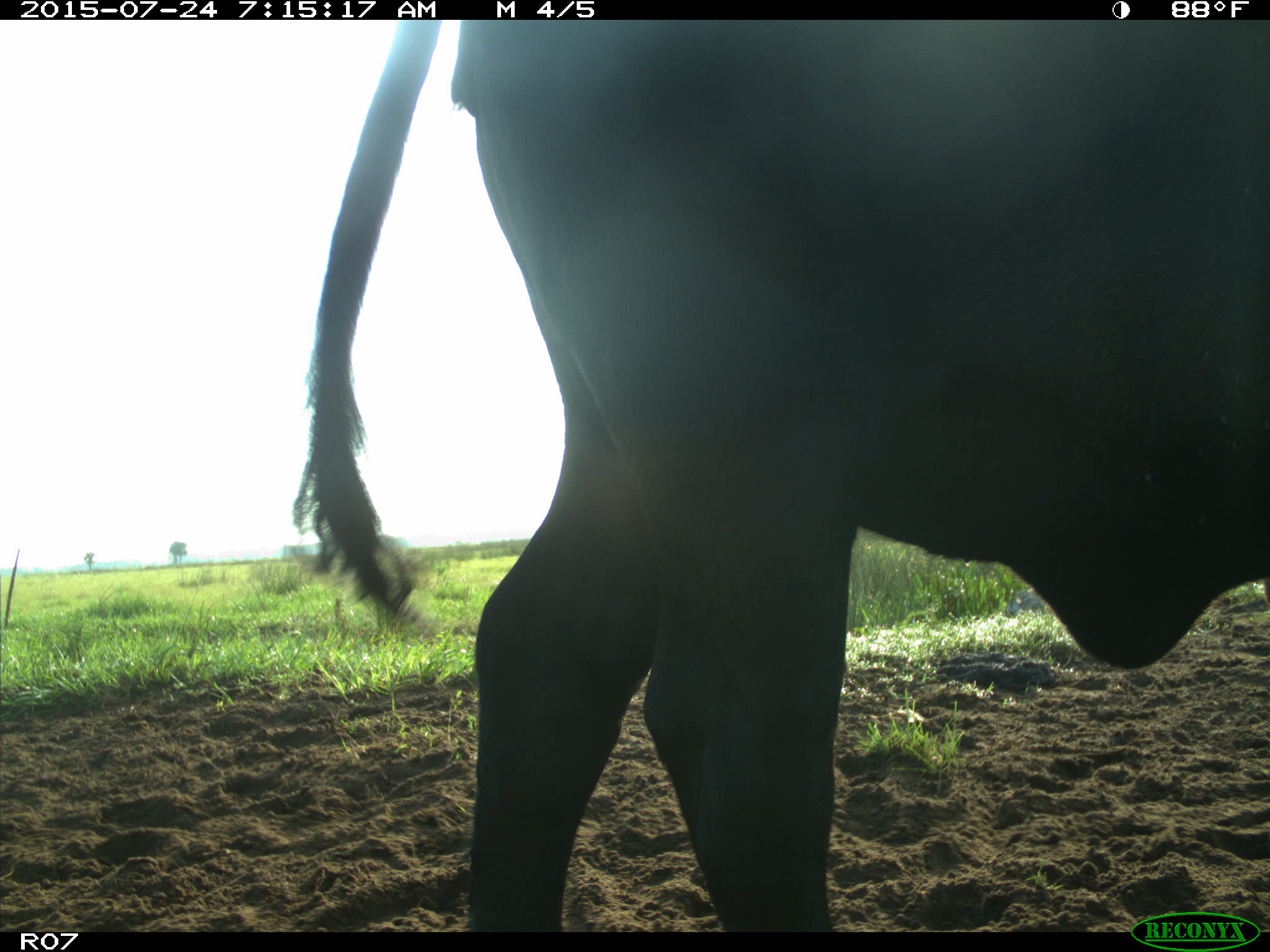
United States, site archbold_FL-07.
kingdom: Animalia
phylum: Chordata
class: Mammalia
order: Artiodactyla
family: Bovidae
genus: Bos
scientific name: Bos taurus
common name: domestic cow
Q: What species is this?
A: Bos taurus (domestic cow).